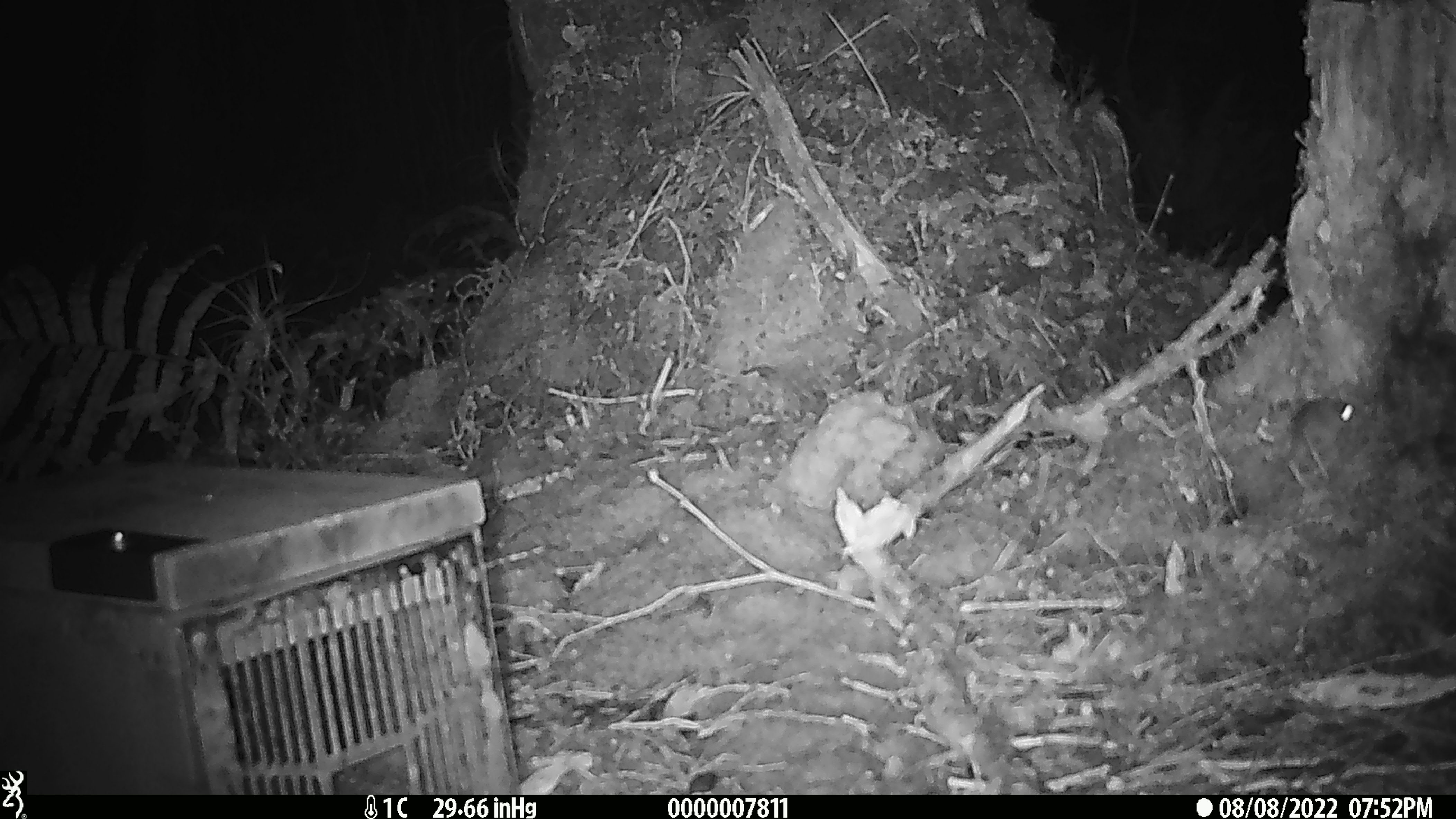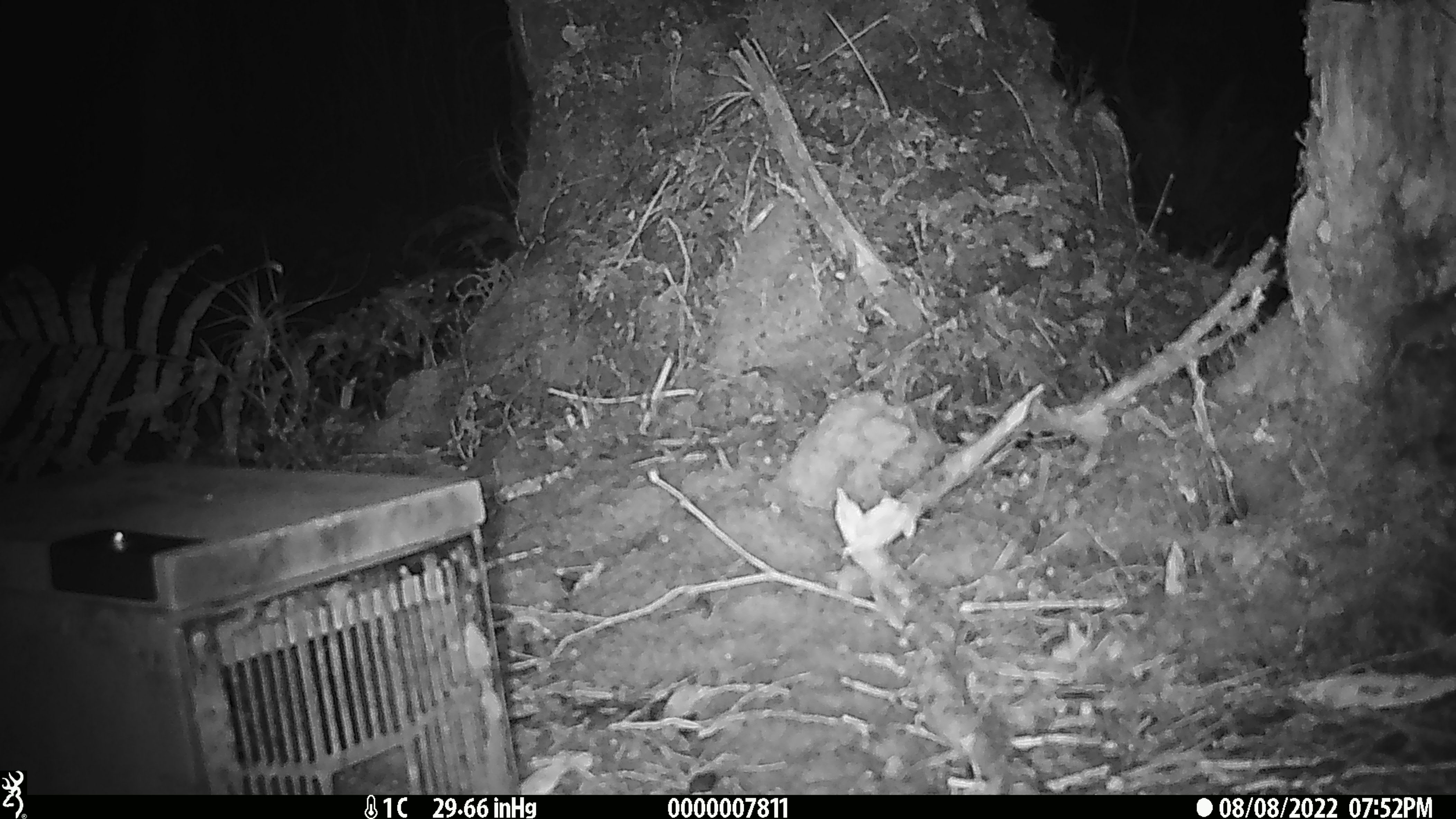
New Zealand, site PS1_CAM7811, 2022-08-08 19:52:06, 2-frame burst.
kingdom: Animalia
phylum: Chordata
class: Mammalia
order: Rodentia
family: Muridae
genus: Mus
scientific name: Mus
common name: mouse